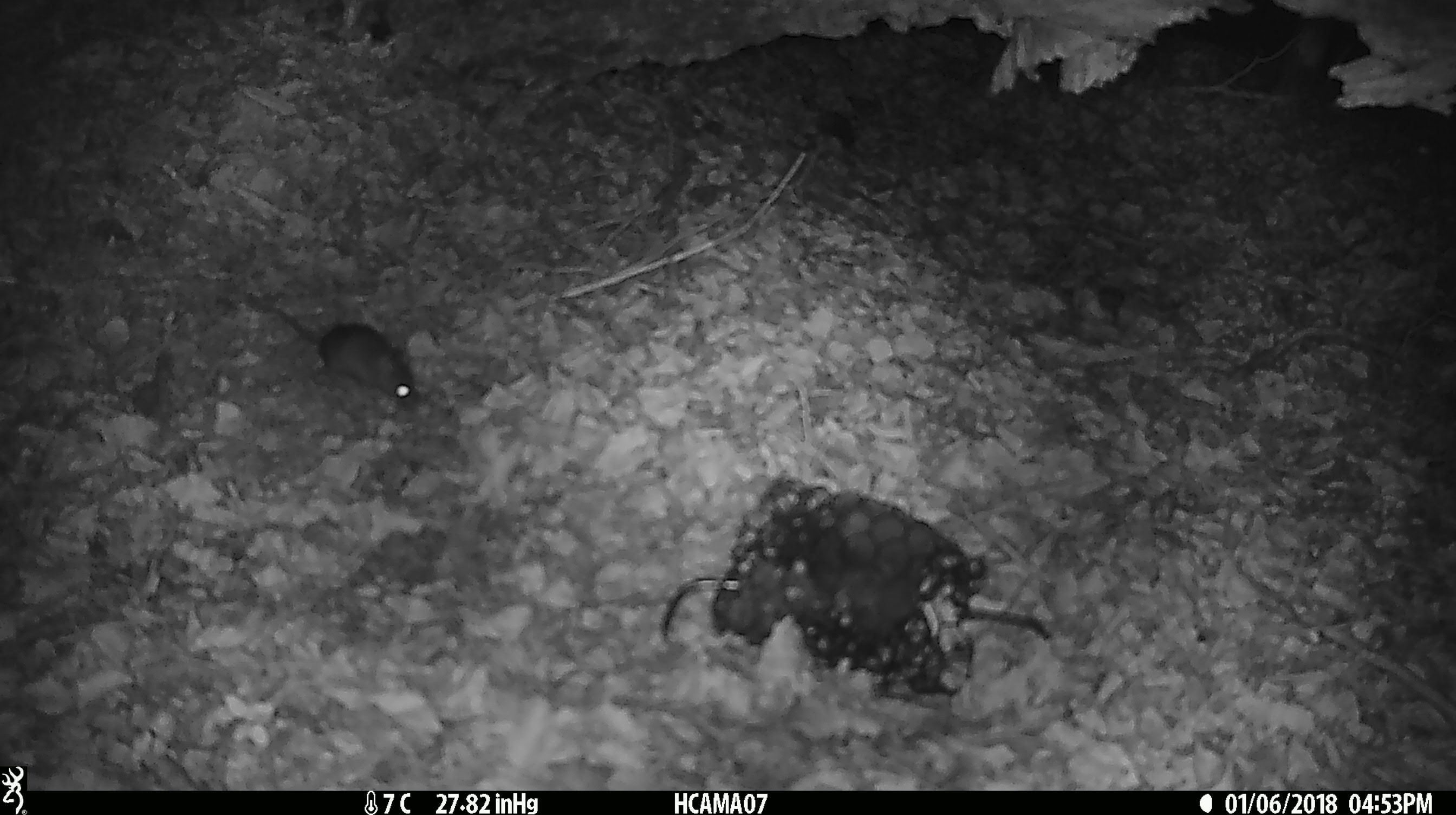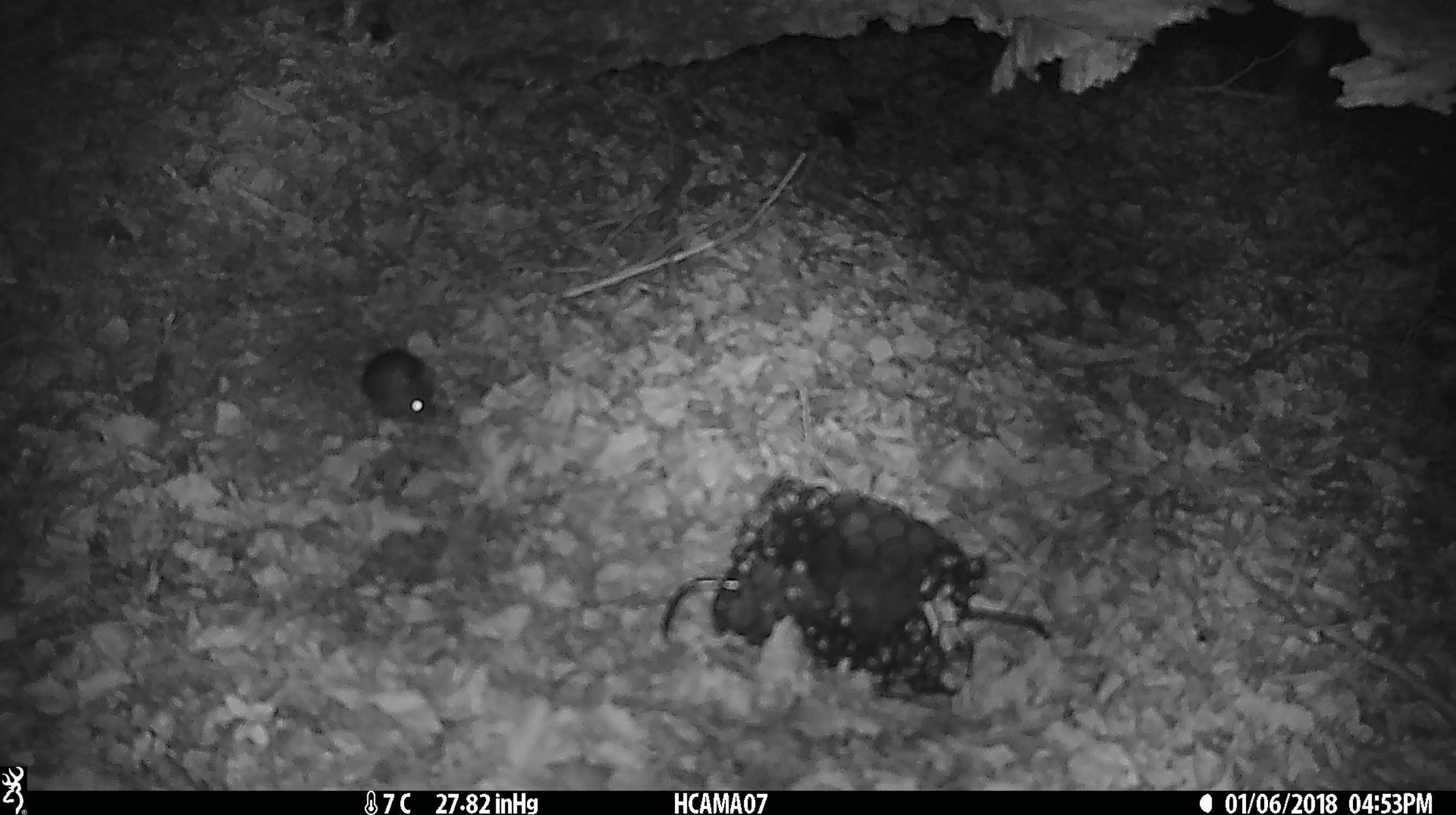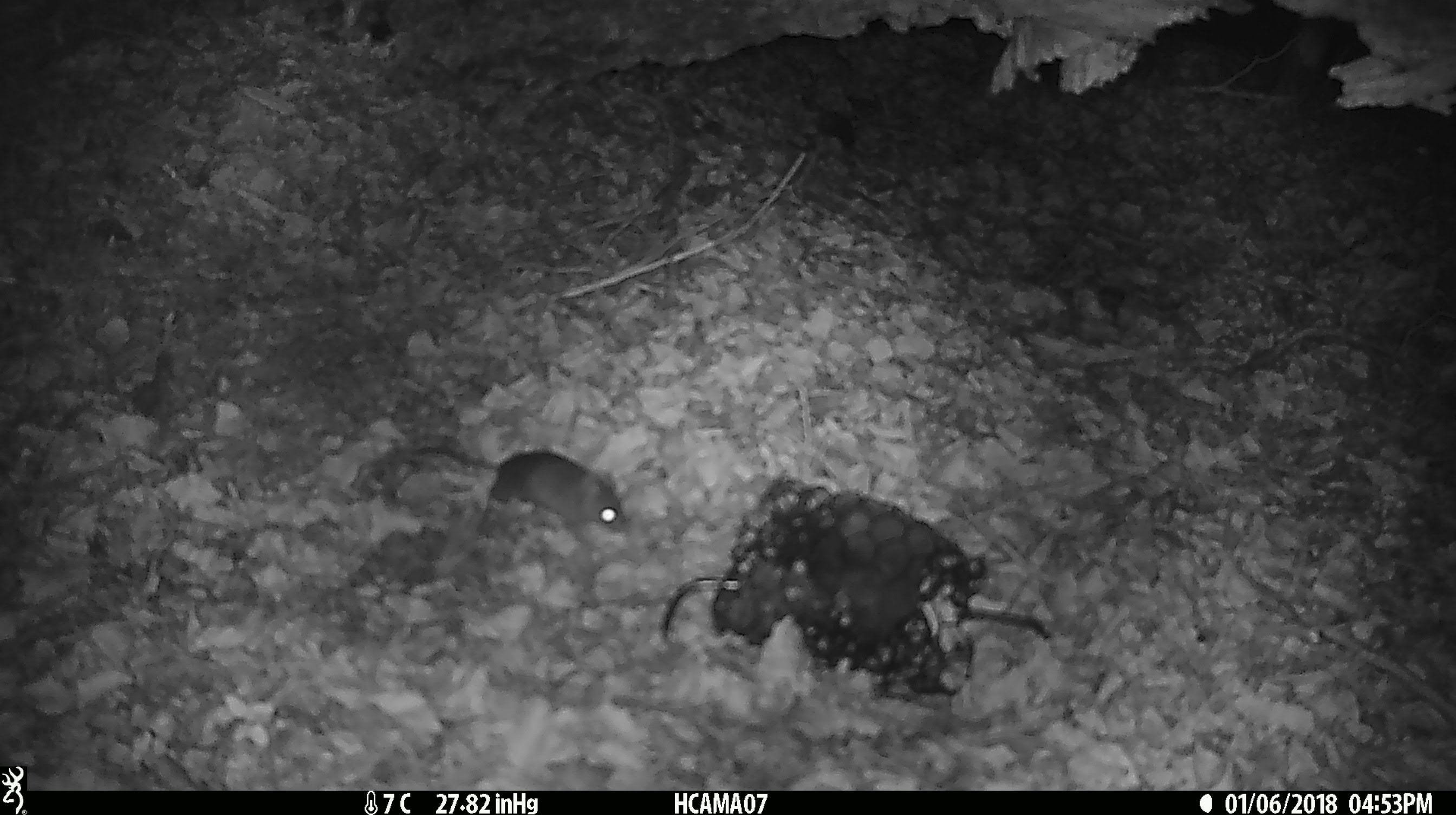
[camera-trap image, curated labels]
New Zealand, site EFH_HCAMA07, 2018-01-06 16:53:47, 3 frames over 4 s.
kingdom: Animalia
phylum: Chordata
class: Mammalia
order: Rodentia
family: Muridae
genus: Mus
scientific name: Mus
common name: mouse